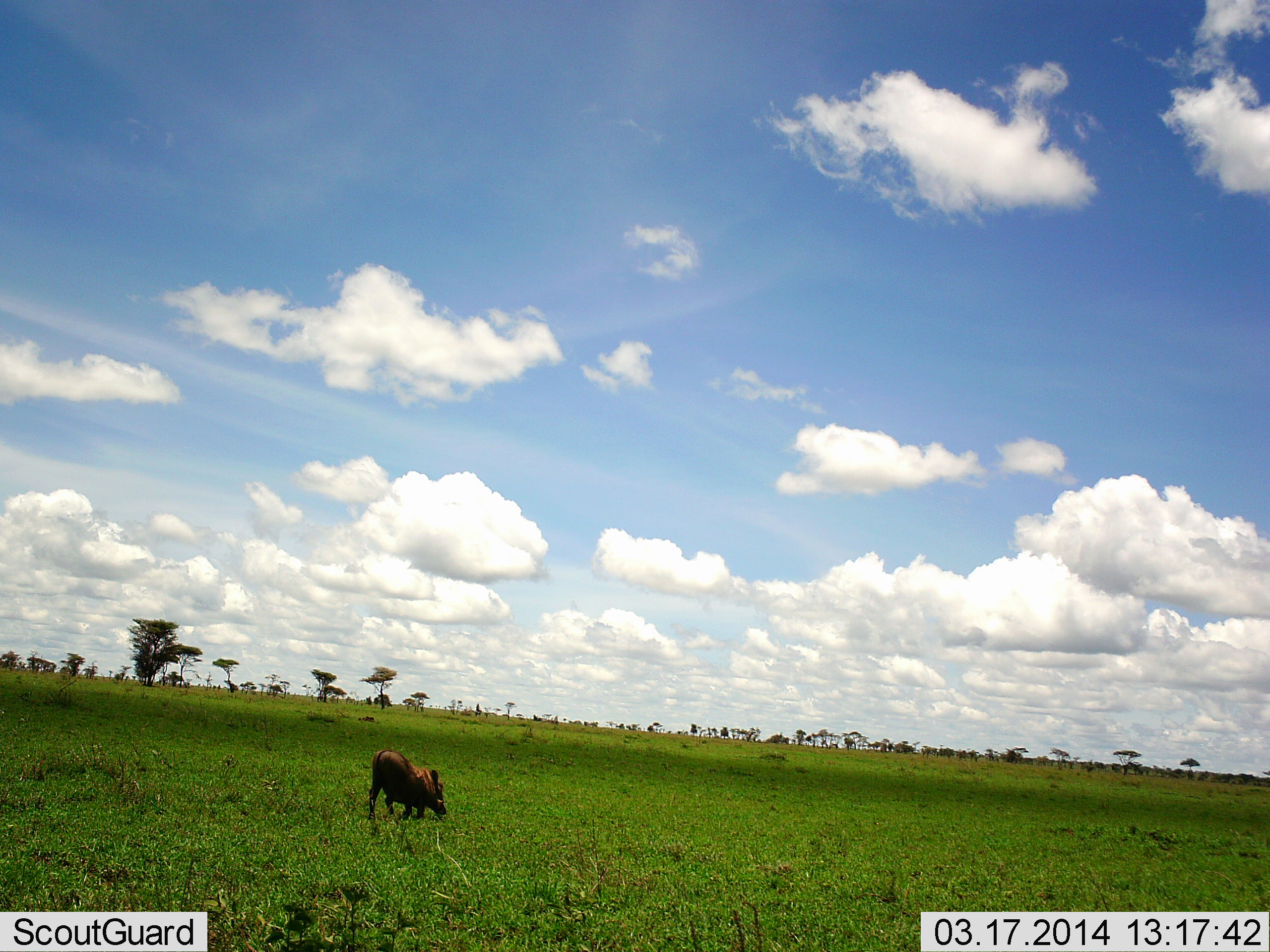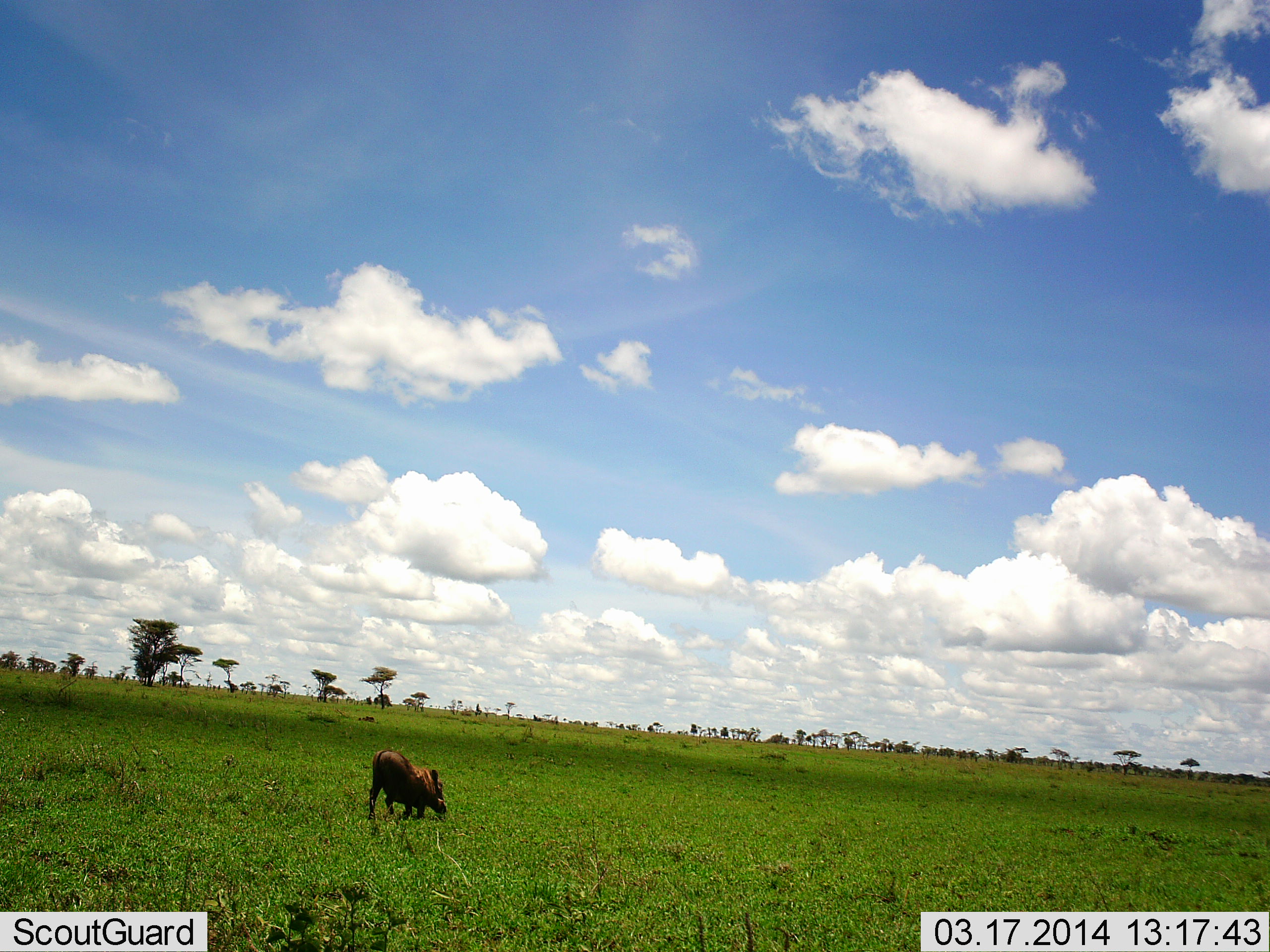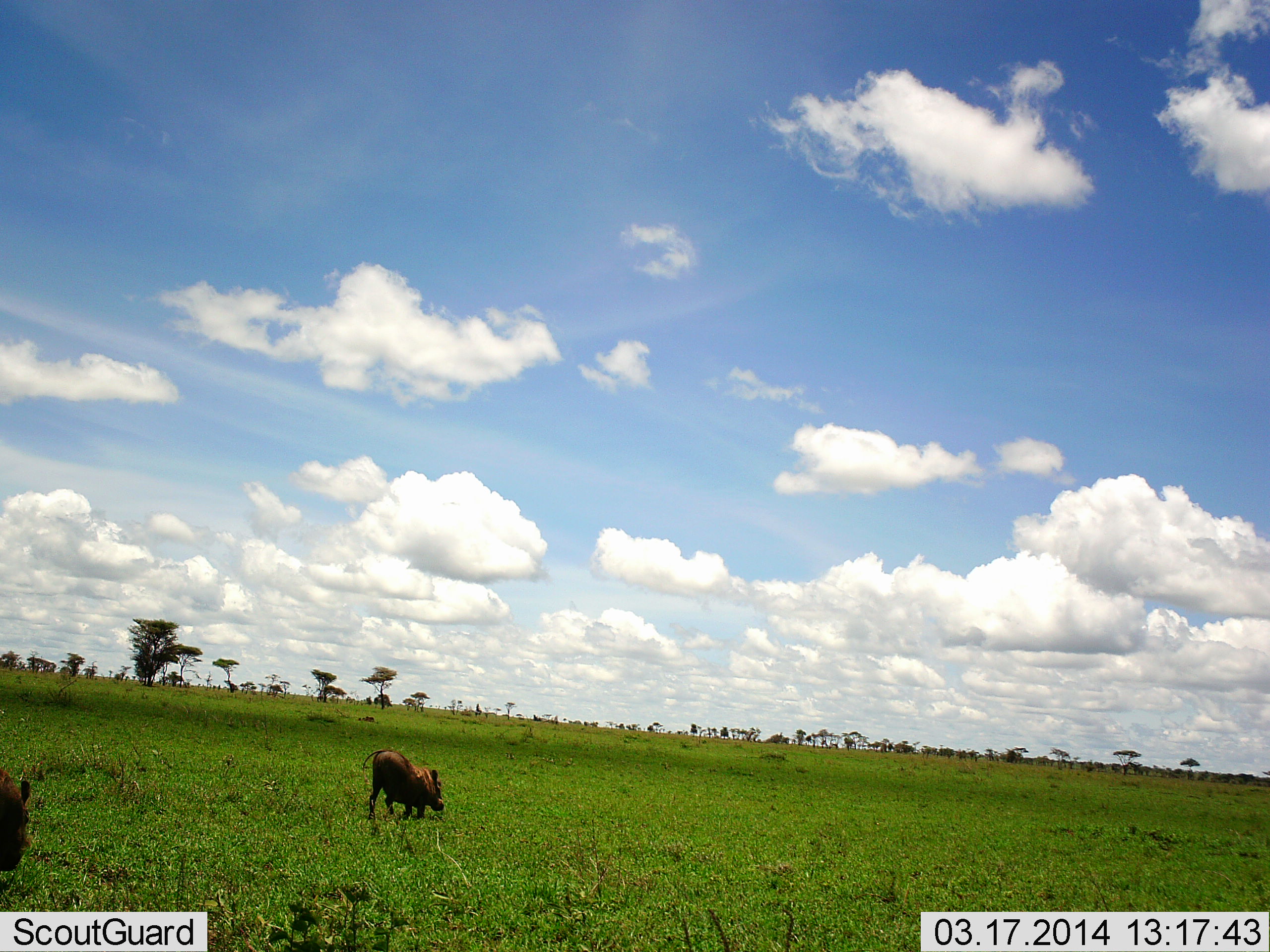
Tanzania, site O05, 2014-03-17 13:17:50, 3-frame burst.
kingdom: Animalia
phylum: Chordata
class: Mammalia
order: Artiodactyla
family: Suidae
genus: Phacochoerus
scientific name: Phacochoerus africanus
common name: warthog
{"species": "warthog (Phacochoerus africanus)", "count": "2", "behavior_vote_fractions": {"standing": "30%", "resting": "0%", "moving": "60%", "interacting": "0%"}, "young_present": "10%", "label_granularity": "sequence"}